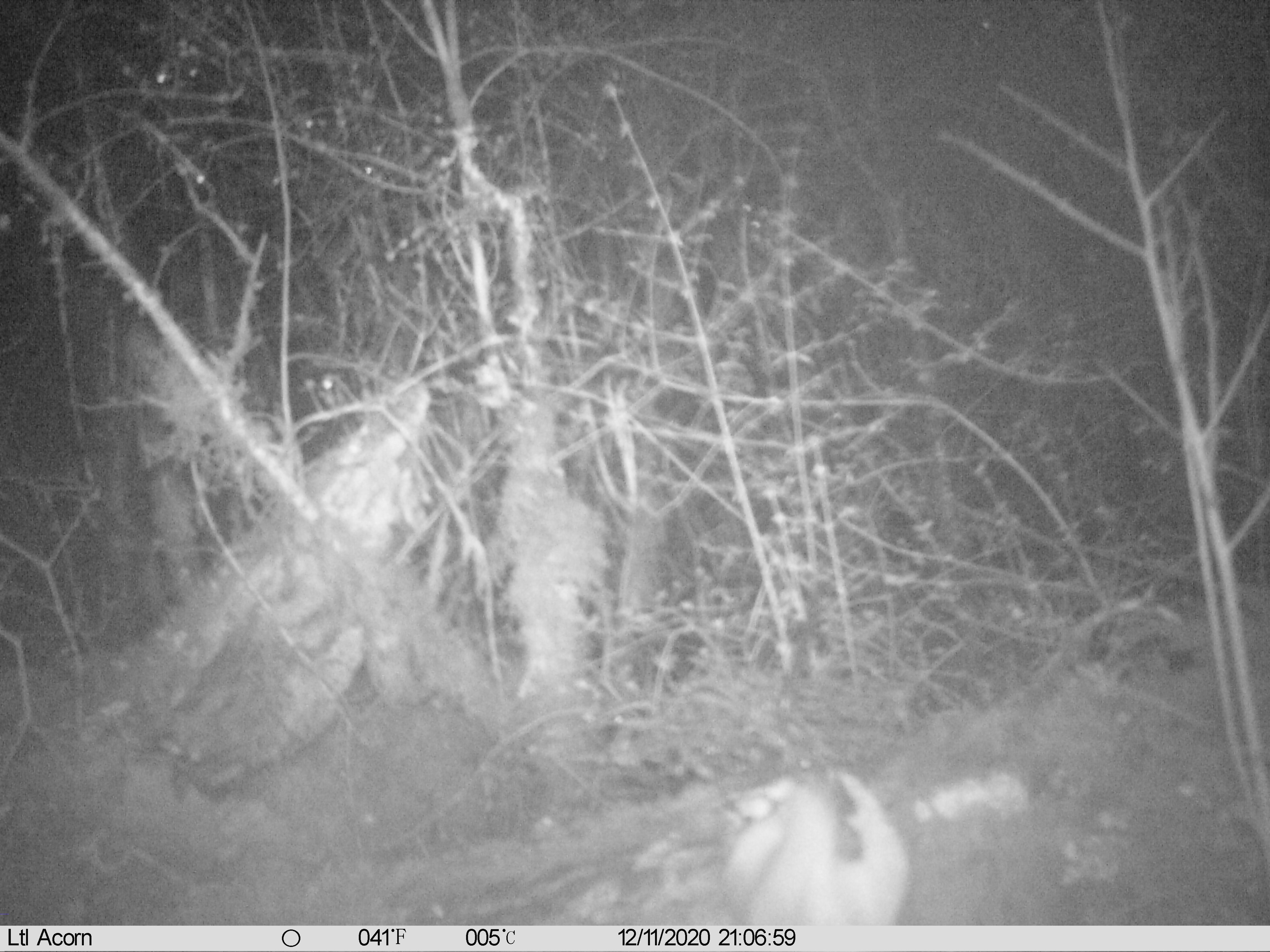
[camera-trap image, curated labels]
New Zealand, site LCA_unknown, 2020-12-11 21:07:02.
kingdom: Animalia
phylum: Chordata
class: Mammalia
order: Carnivora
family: Mustelidae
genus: Mustela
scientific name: Mustela erminea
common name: stoat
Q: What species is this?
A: Stoat (Mustela erminea).